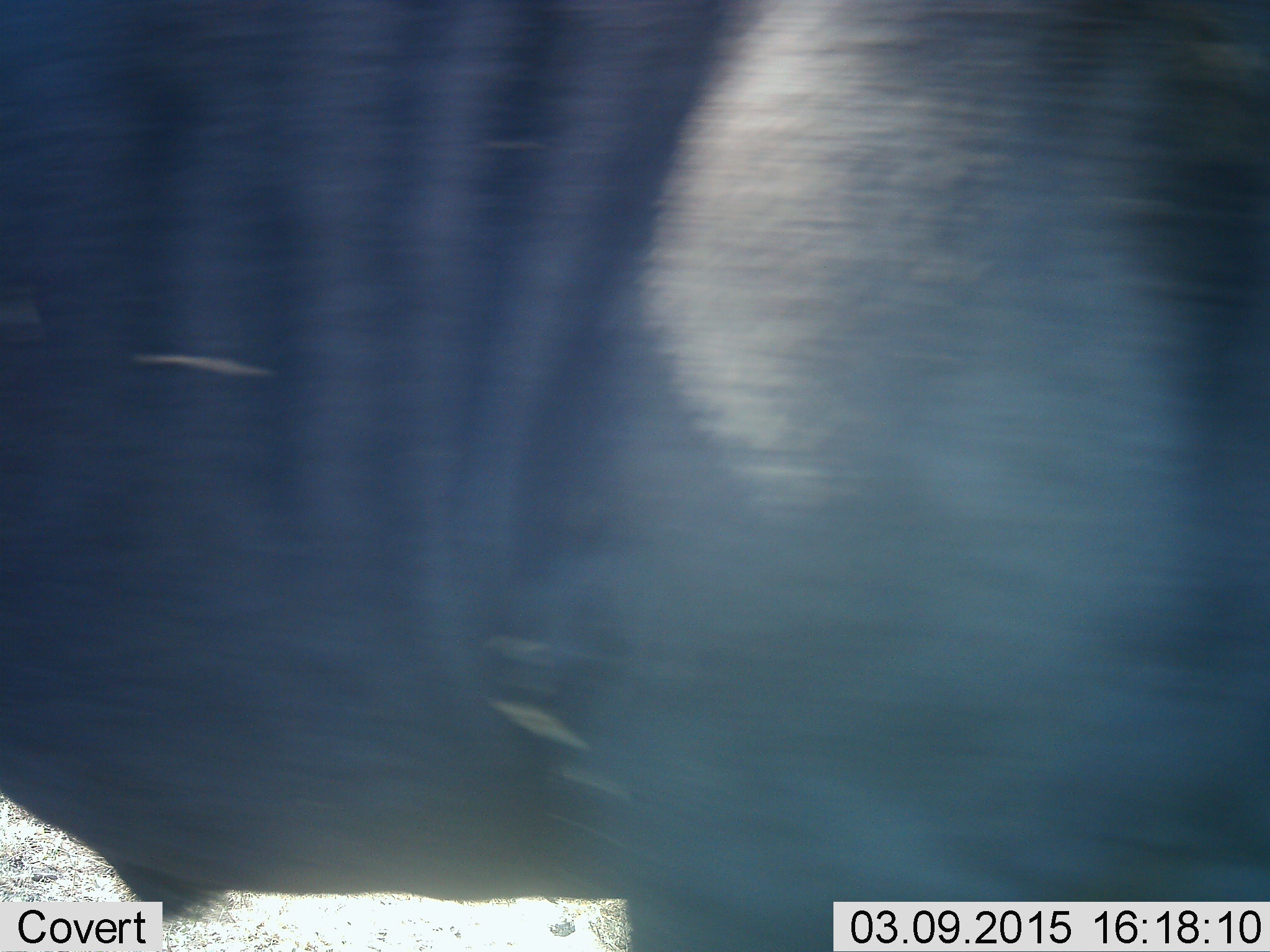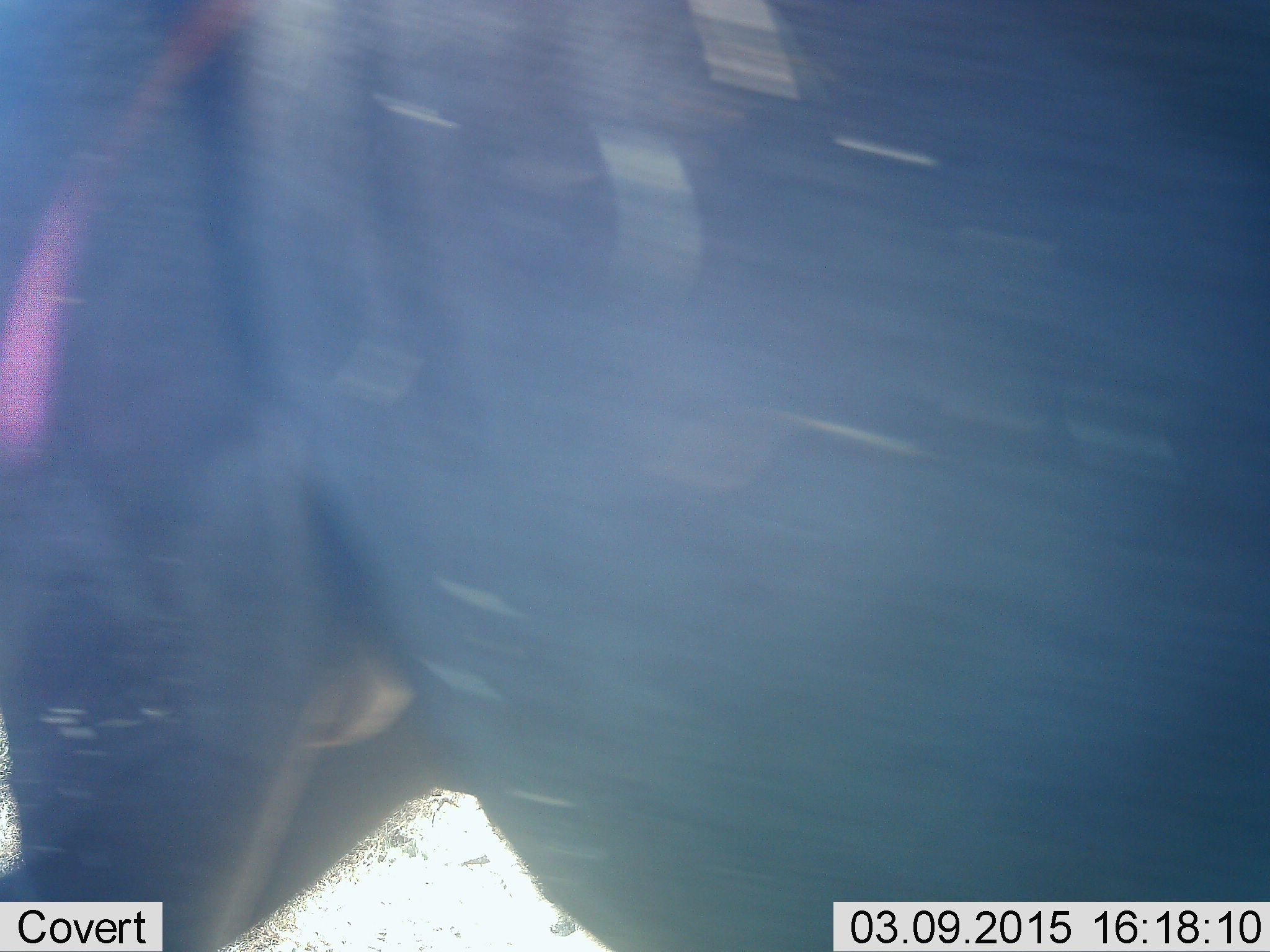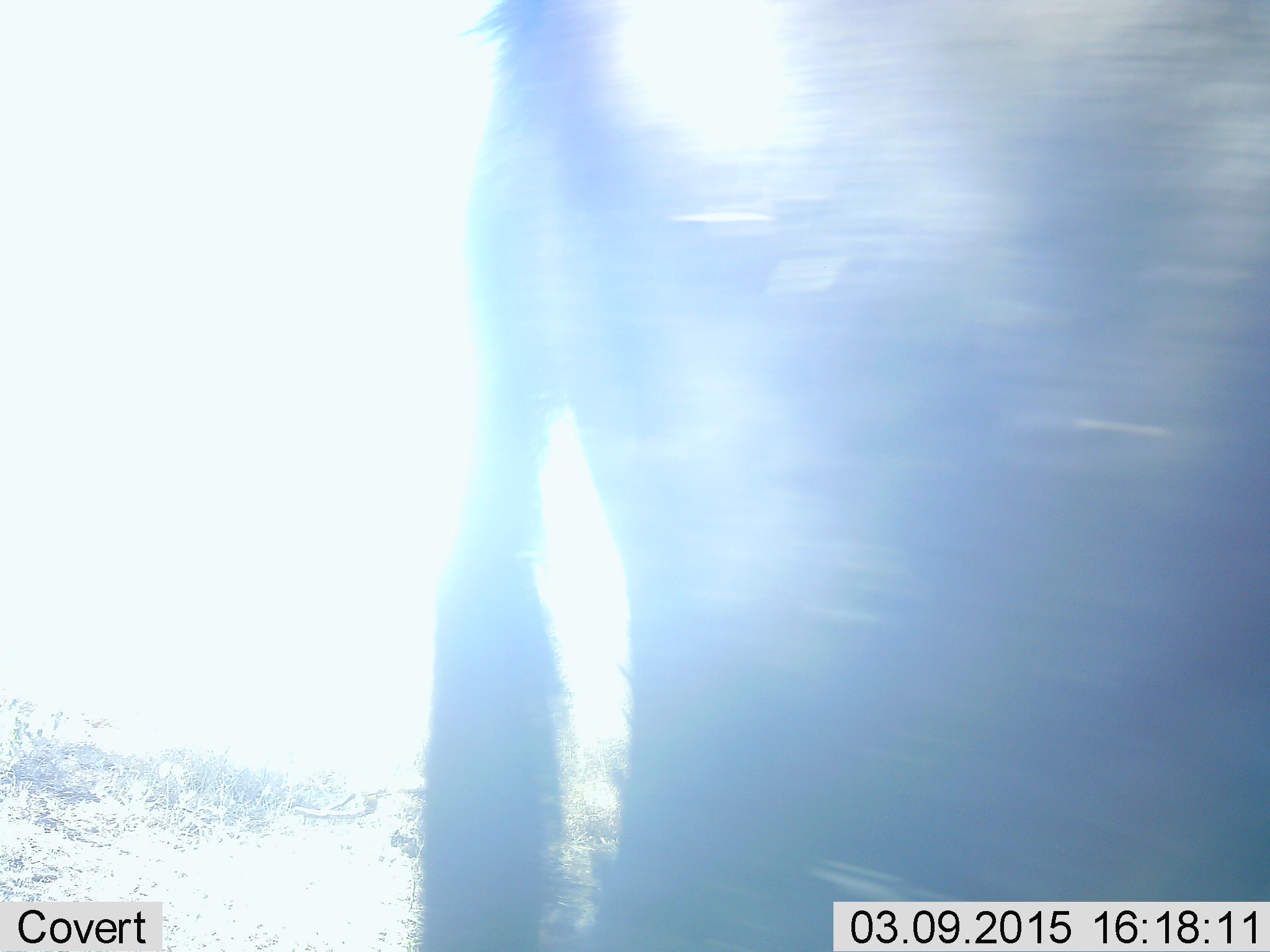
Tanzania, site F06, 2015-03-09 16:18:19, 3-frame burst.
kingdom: Animalia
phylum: Chordata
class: Mammalia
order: Artiodactyla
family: Bovidae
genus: Connochaetes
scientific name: Connochaetes taurinus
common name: blue wildebeest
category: wildebeest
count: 1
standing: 30%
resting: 10%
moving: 70%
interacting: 0%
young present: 0%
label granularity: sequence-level